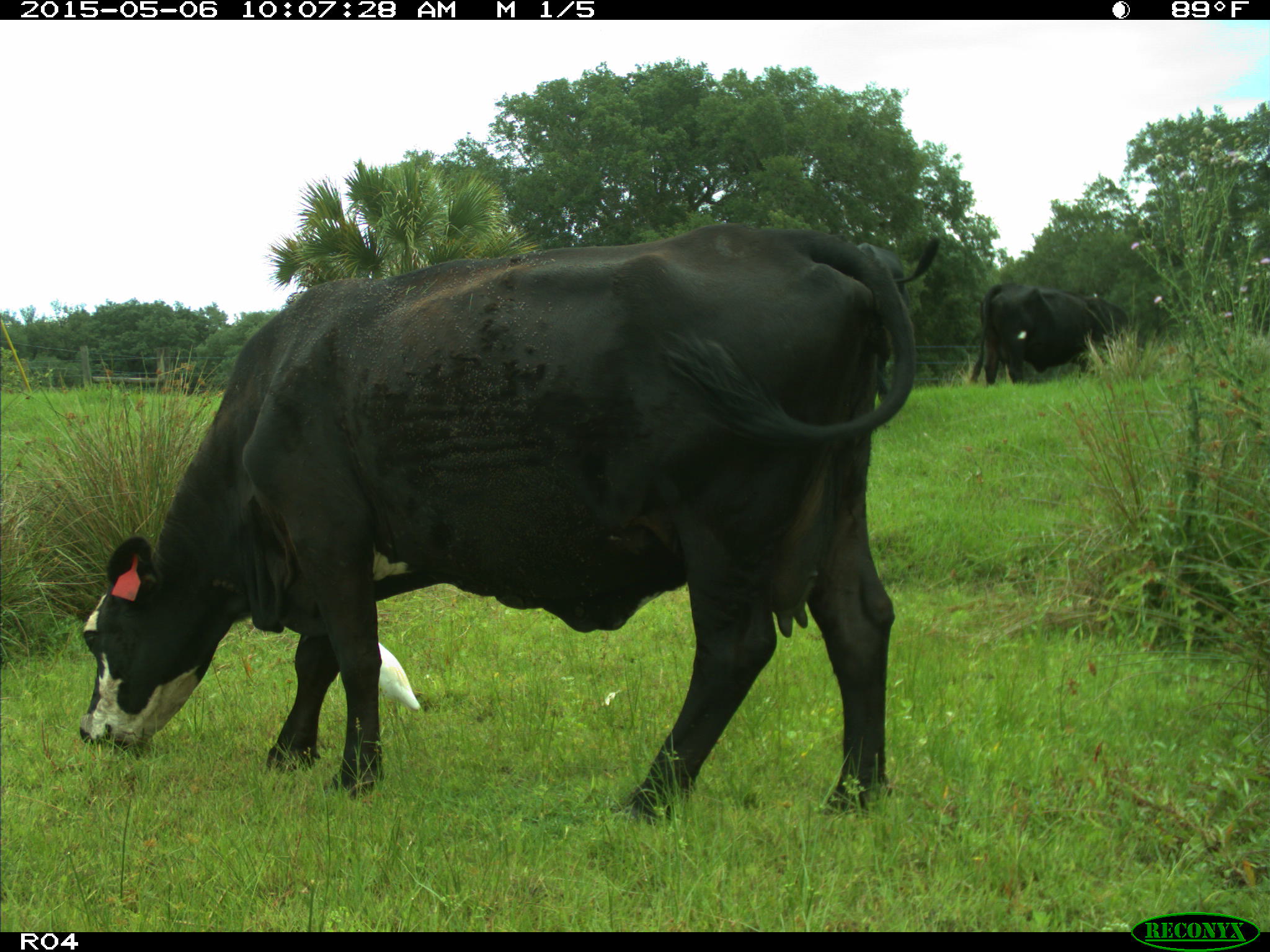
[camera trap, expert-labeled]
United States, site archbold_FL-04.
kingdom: Animalia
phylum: Chordata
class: Mammalia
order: Artiodactyla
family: Bovidae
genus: Bos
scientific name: Bos taurus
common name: domestic cow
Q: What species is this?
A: Bos taurus (domestic cow).